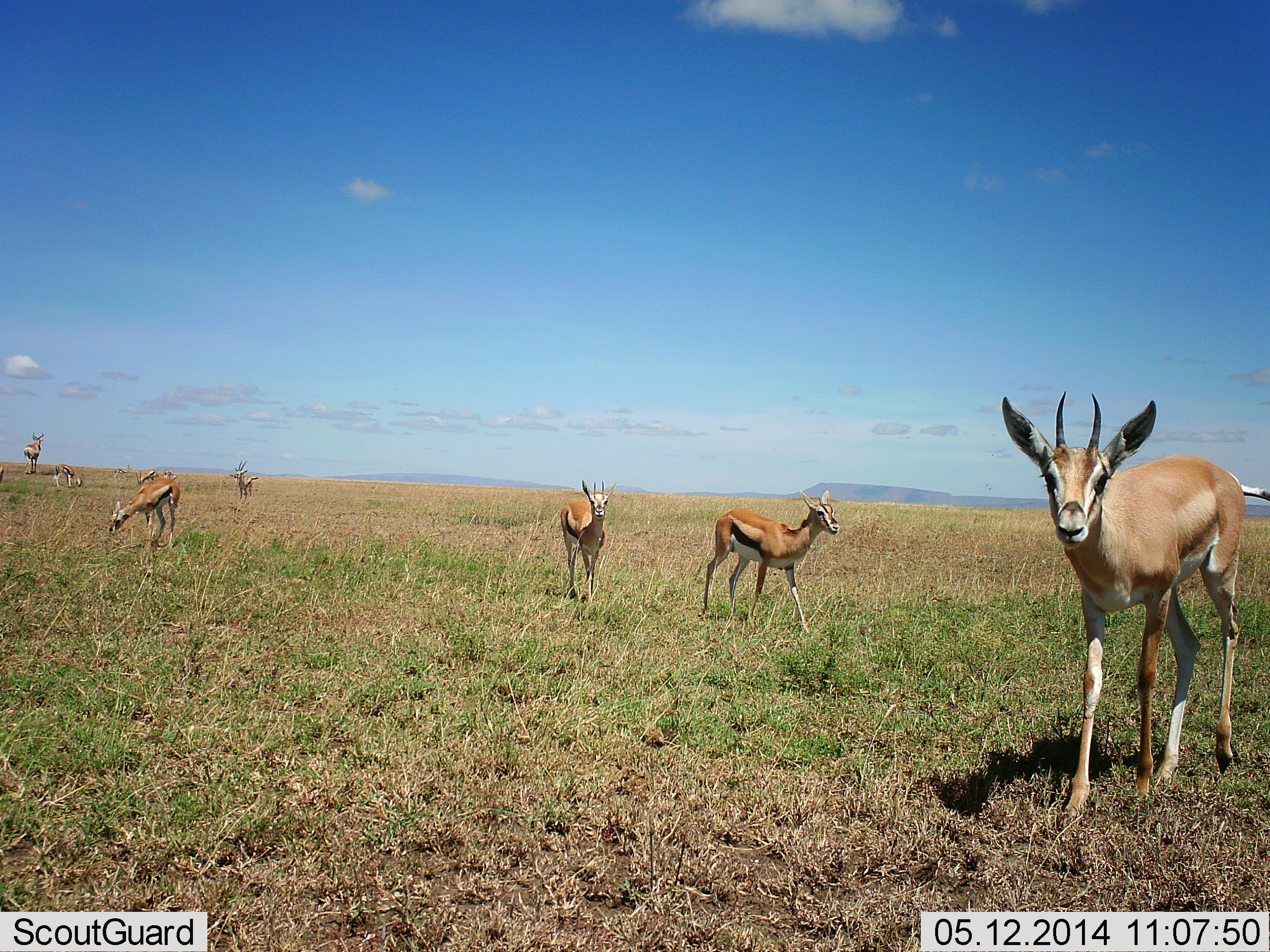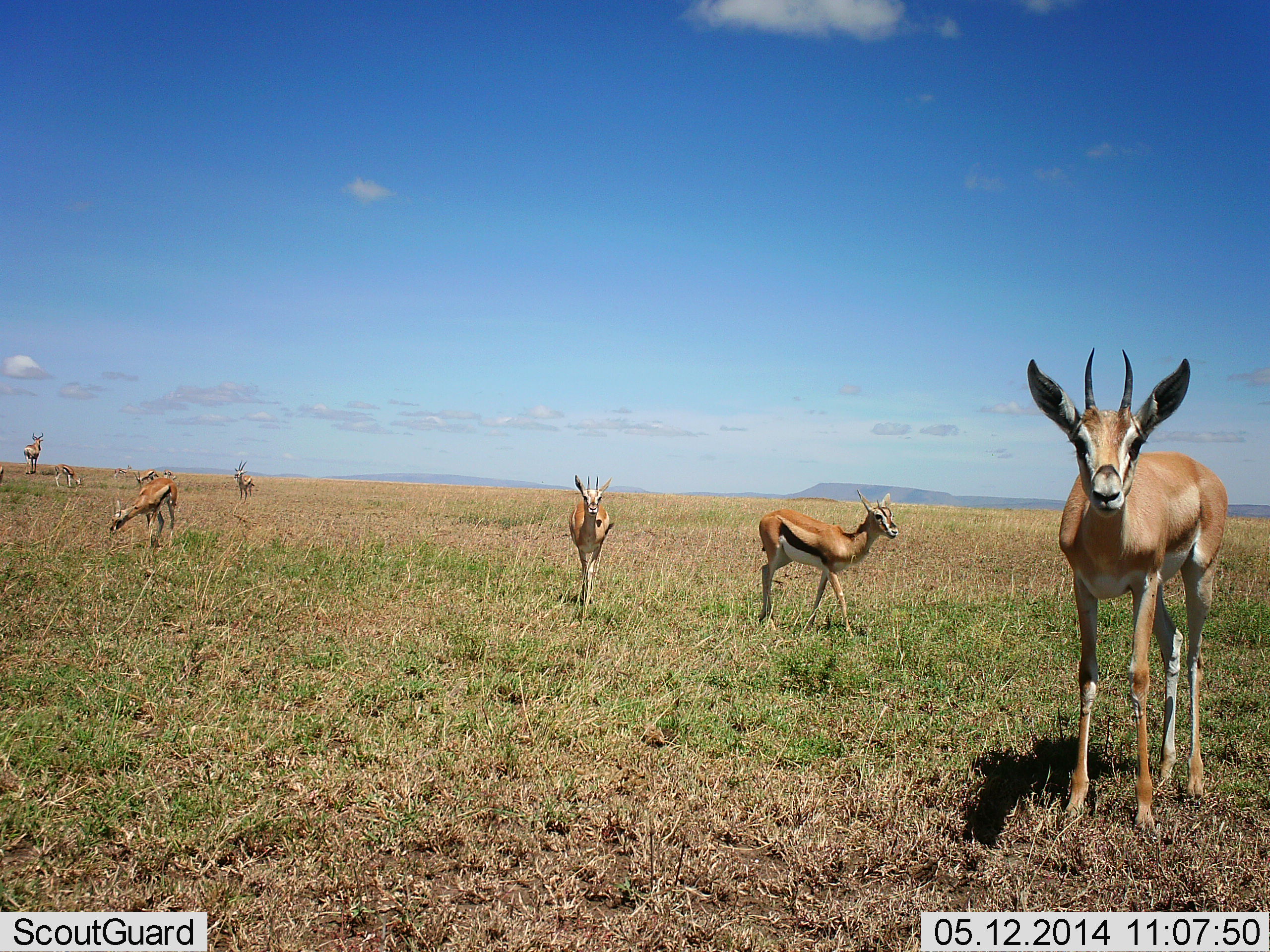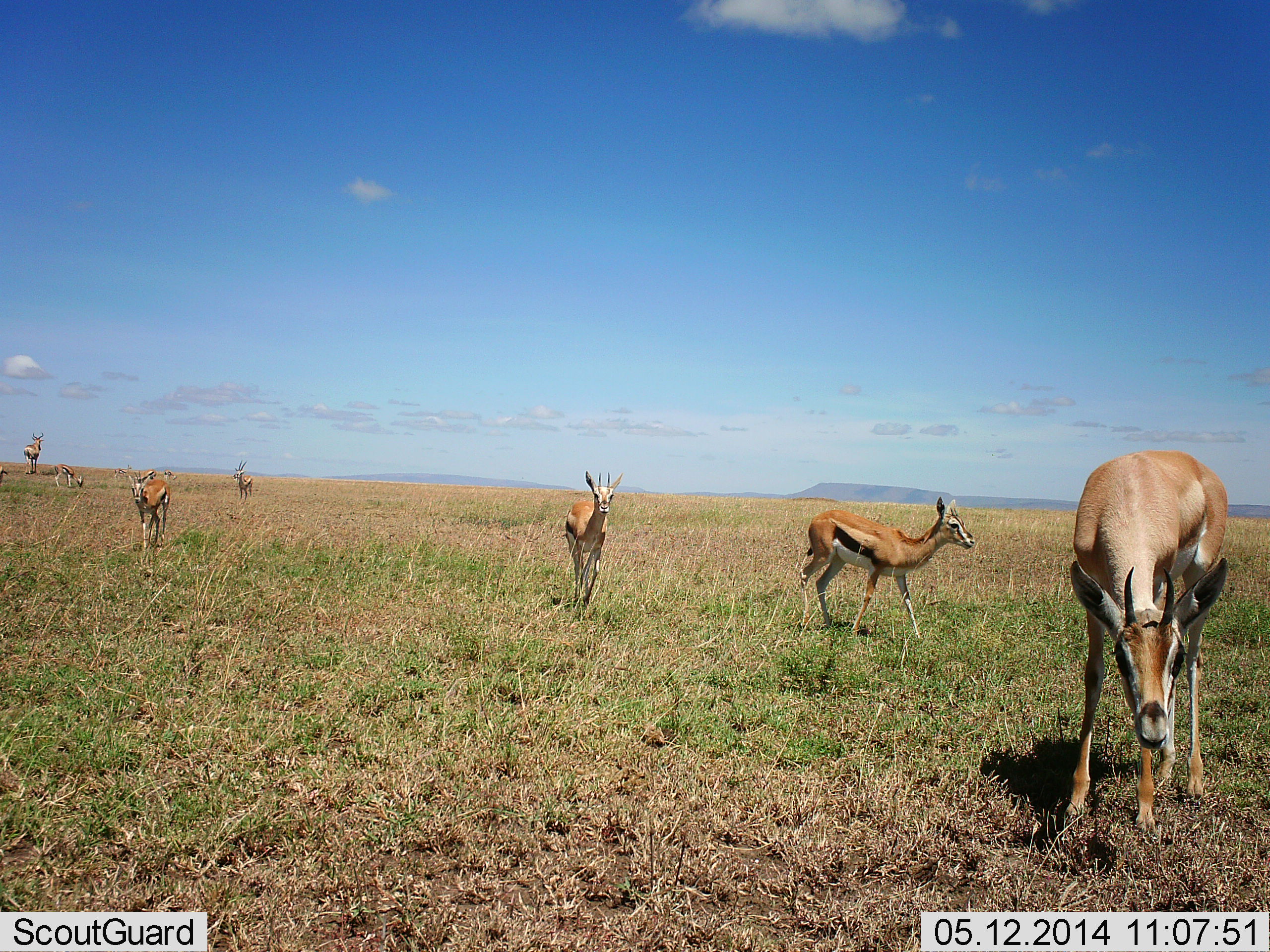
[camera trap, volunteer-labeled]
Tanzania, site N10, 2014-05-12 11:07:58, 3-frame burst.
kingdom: Animalia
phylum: Chordata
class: Mammalia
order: Artiodactyla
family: Bovidae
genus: Eudorcas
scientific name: Eudorcas thomsonii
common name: thomson's gazelle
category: gazellethomsons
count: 7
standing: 73%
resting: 0%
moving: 64%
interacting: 0%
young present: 0%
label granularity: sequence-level